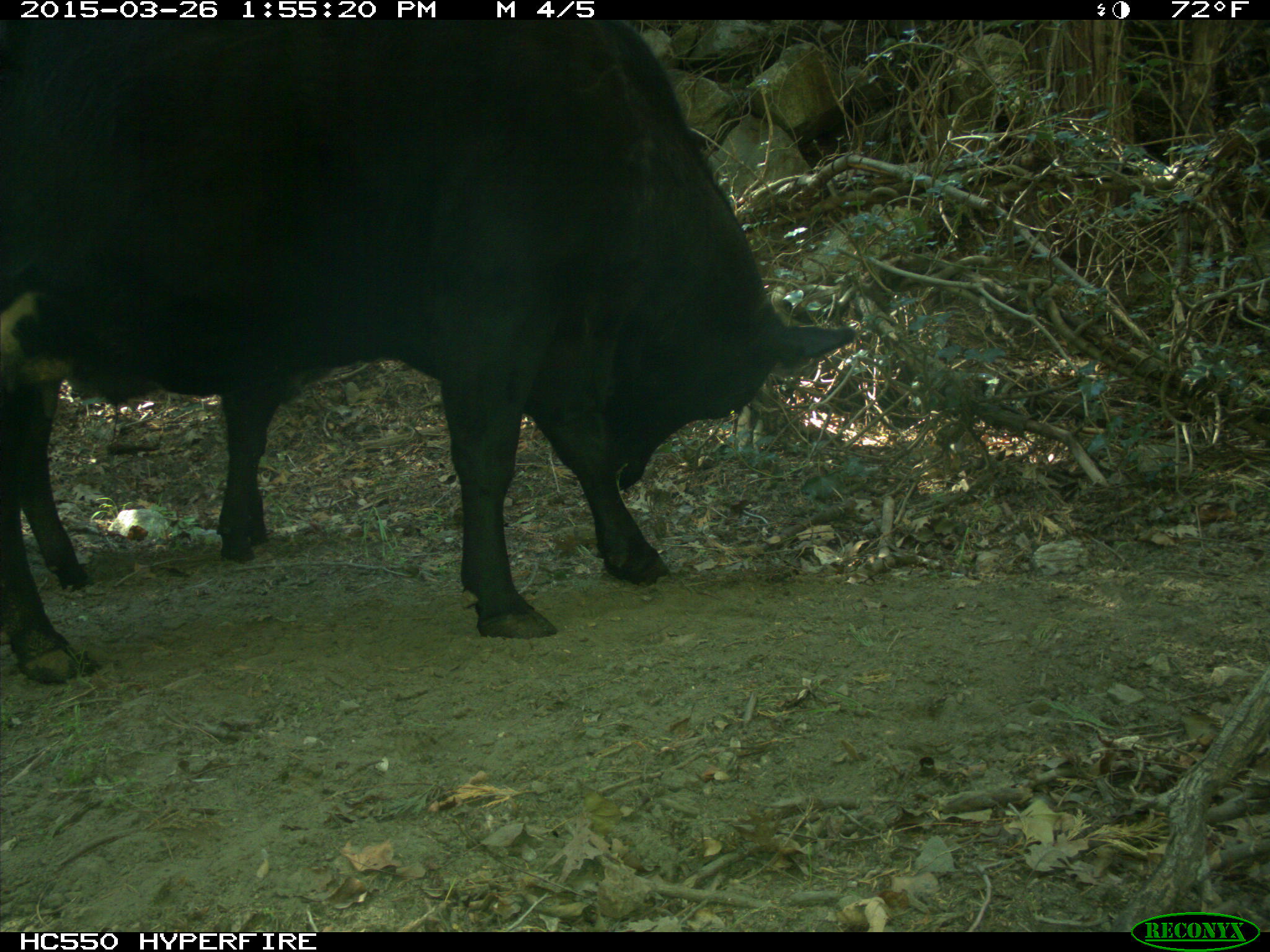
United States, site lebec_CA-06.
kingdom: Animalia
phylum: Chordata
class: Mammalia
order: Artiodactyla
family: Bovidae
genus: Bos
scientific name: Bos taurus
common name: domestic cow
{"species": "Bos taurus (domestic cow)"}